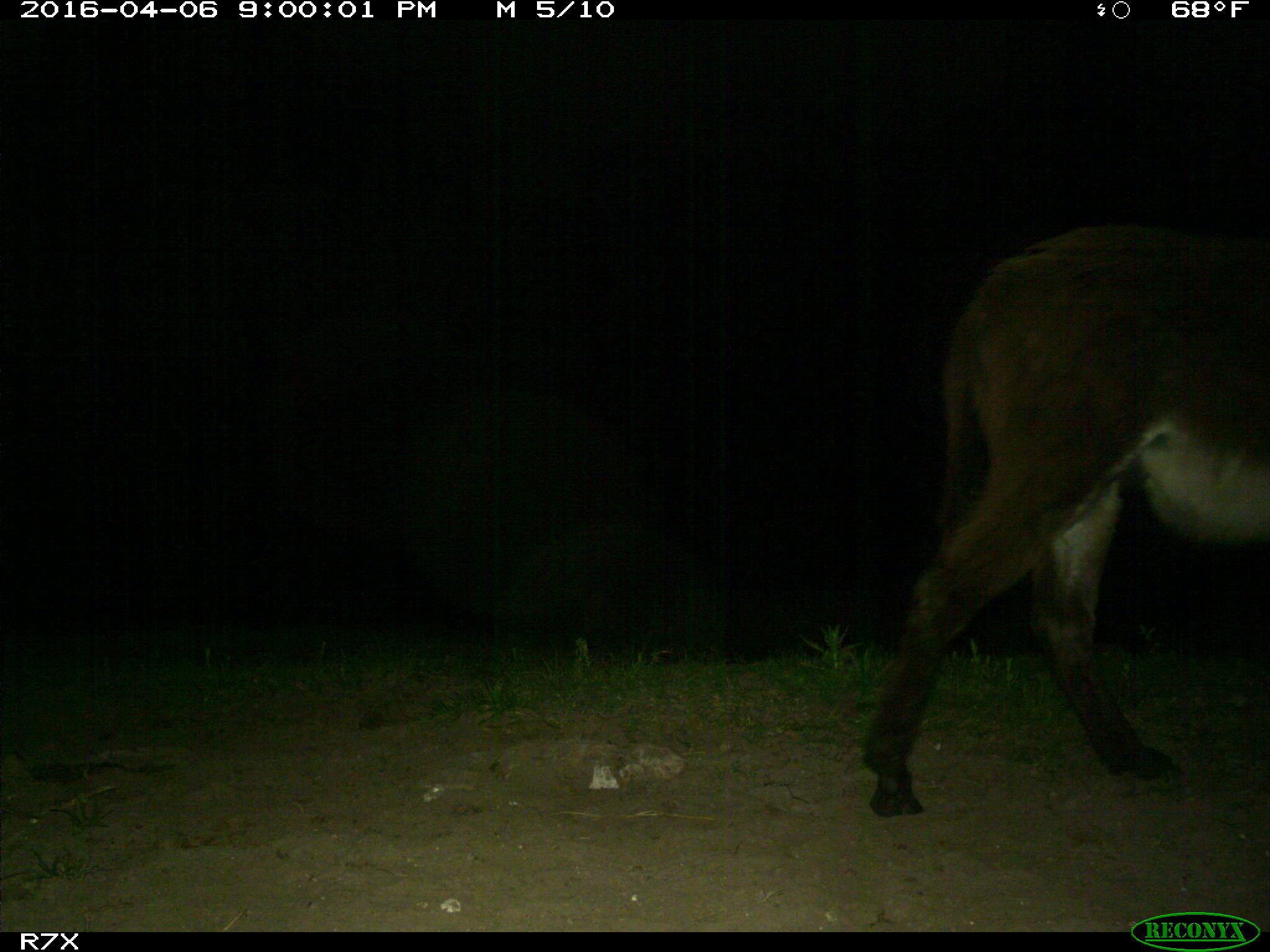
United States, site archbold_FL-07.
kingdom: Animalia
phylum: Chordata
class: Mammalia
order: Artiodactyla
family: Bovidae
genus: Bos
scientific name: Bos taurus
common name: domestic cow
Bos taurus (domestic cow).